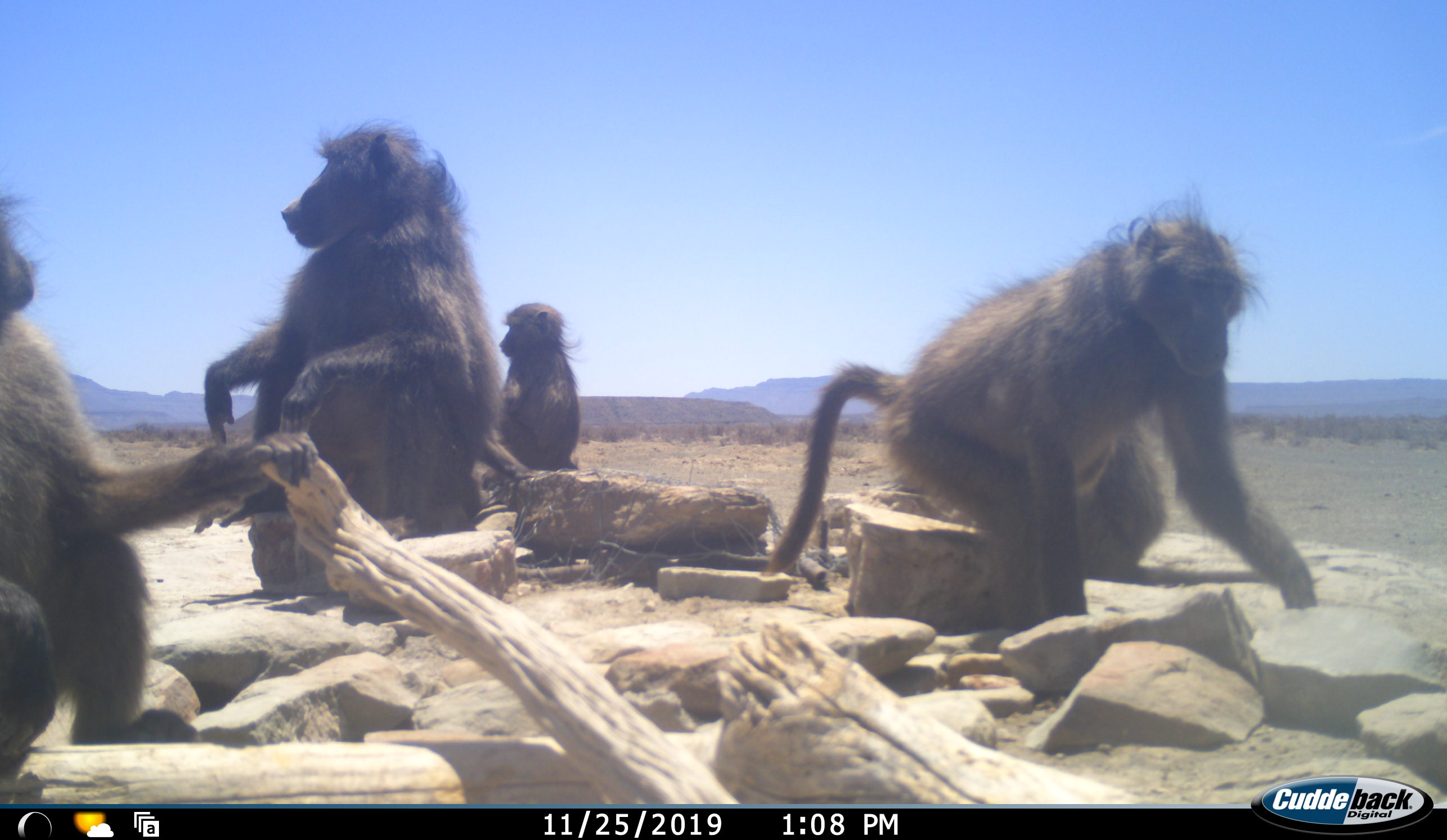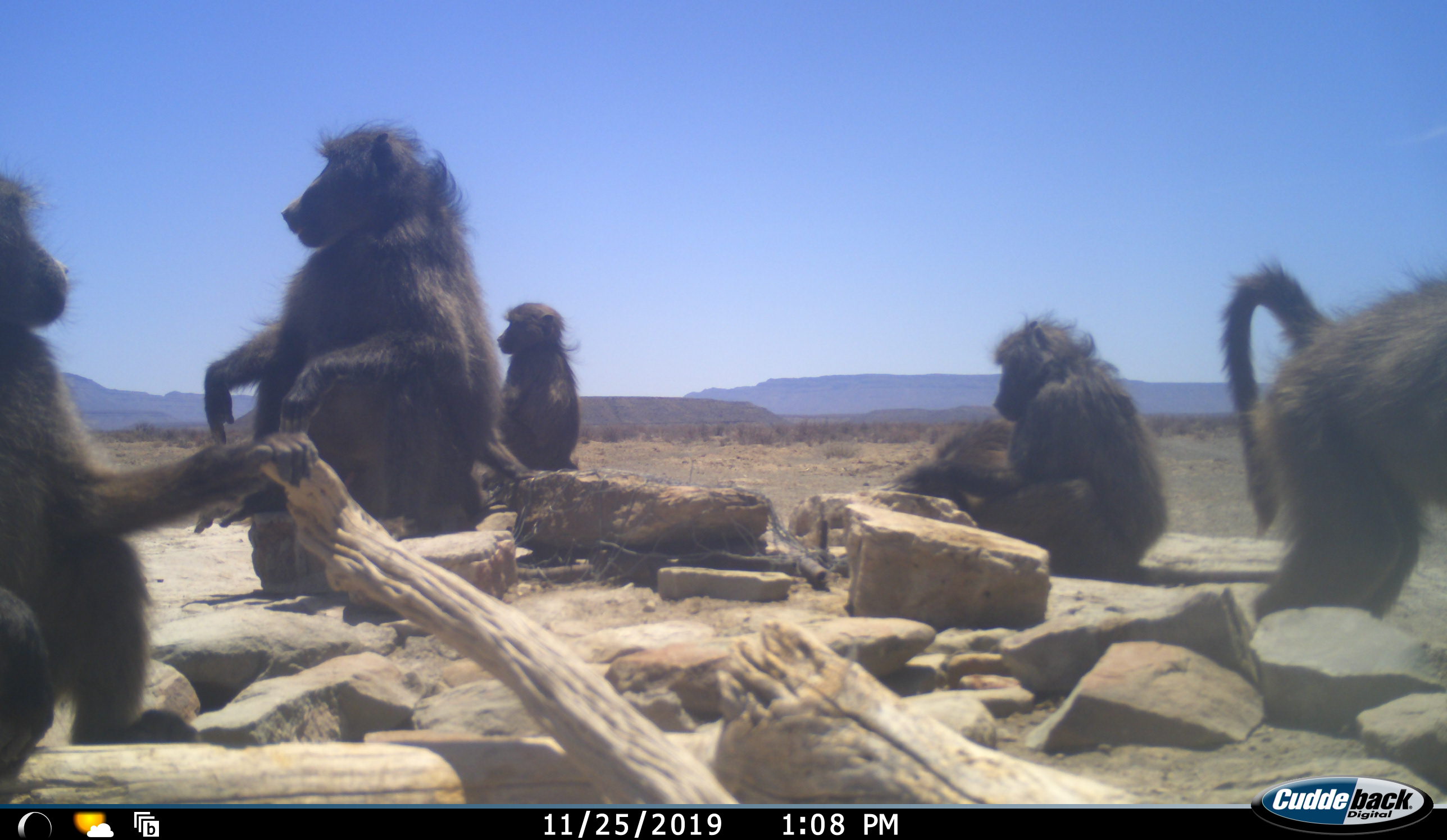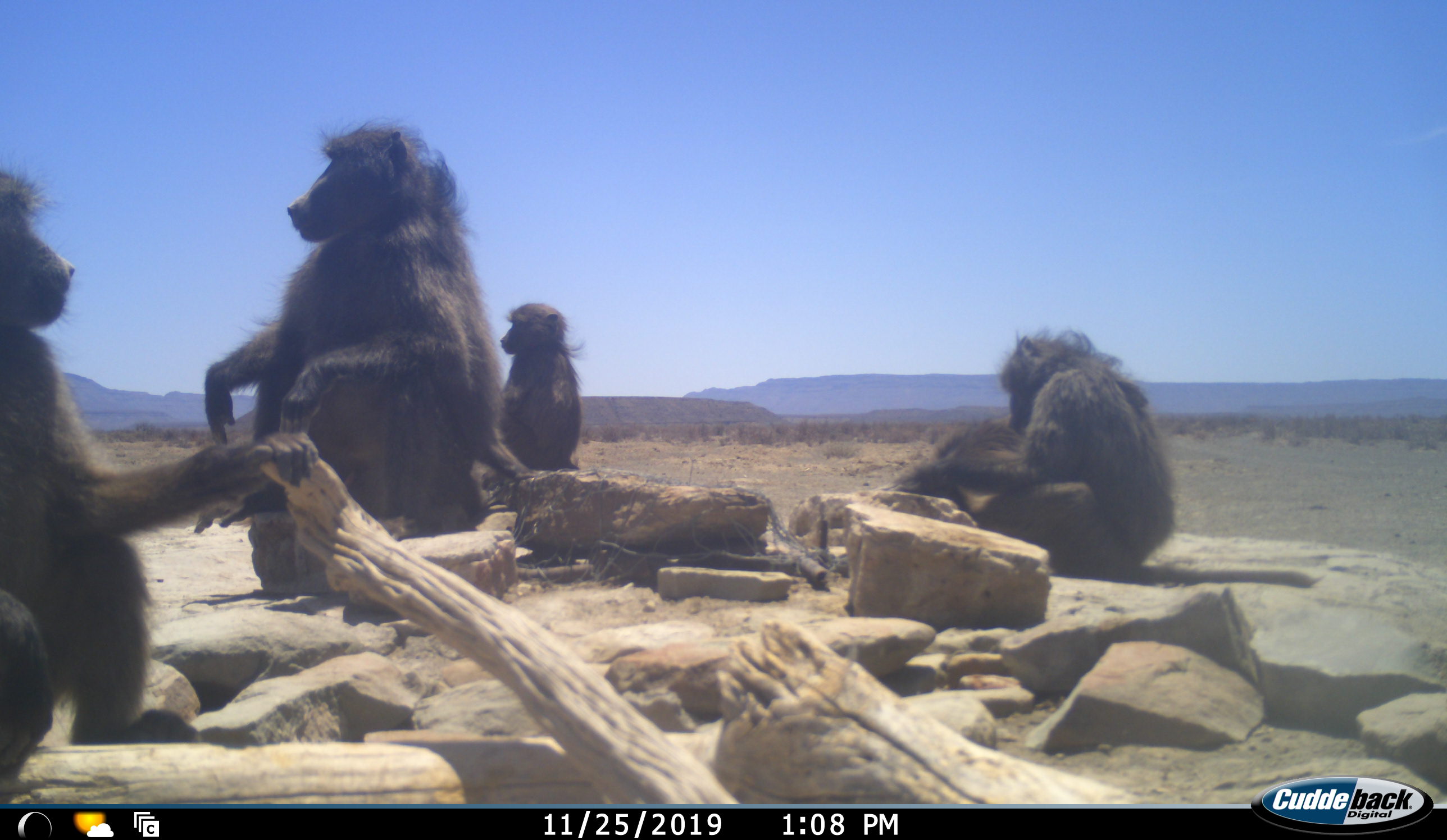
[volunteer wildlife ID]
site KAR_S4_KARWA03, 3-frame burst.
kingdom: Animalia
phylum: Chordata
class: Mammalia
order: Primates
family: Cercopithecidae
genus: Papio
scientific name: Papio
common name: baboon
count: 6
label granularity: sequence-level